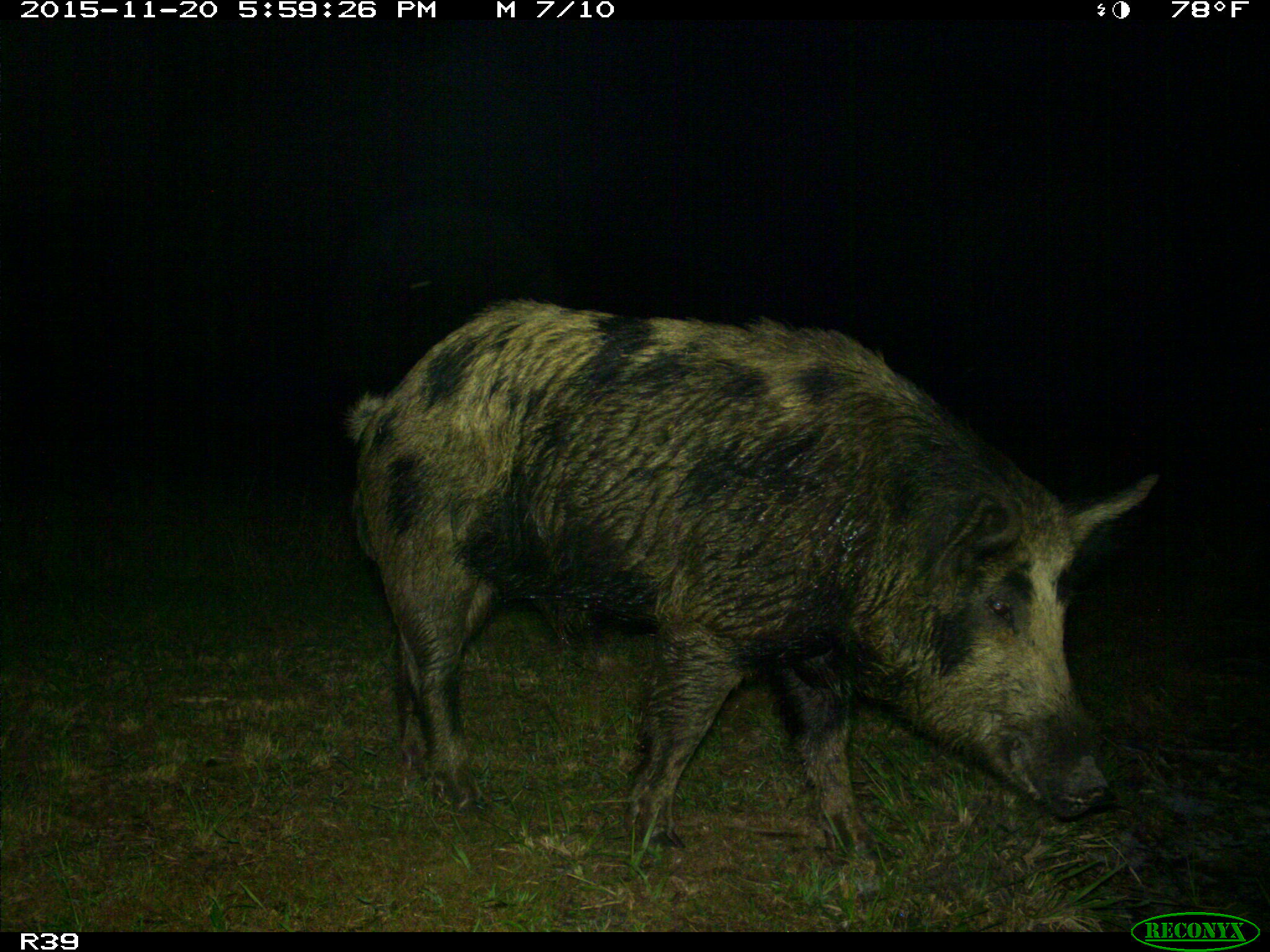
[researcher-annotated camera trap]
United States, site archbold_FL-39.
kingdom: Animalia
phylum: Chordata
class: Mammalia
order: Artiodactyla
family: Suidae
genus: Sus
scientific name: Sus scrofa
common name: wild boar